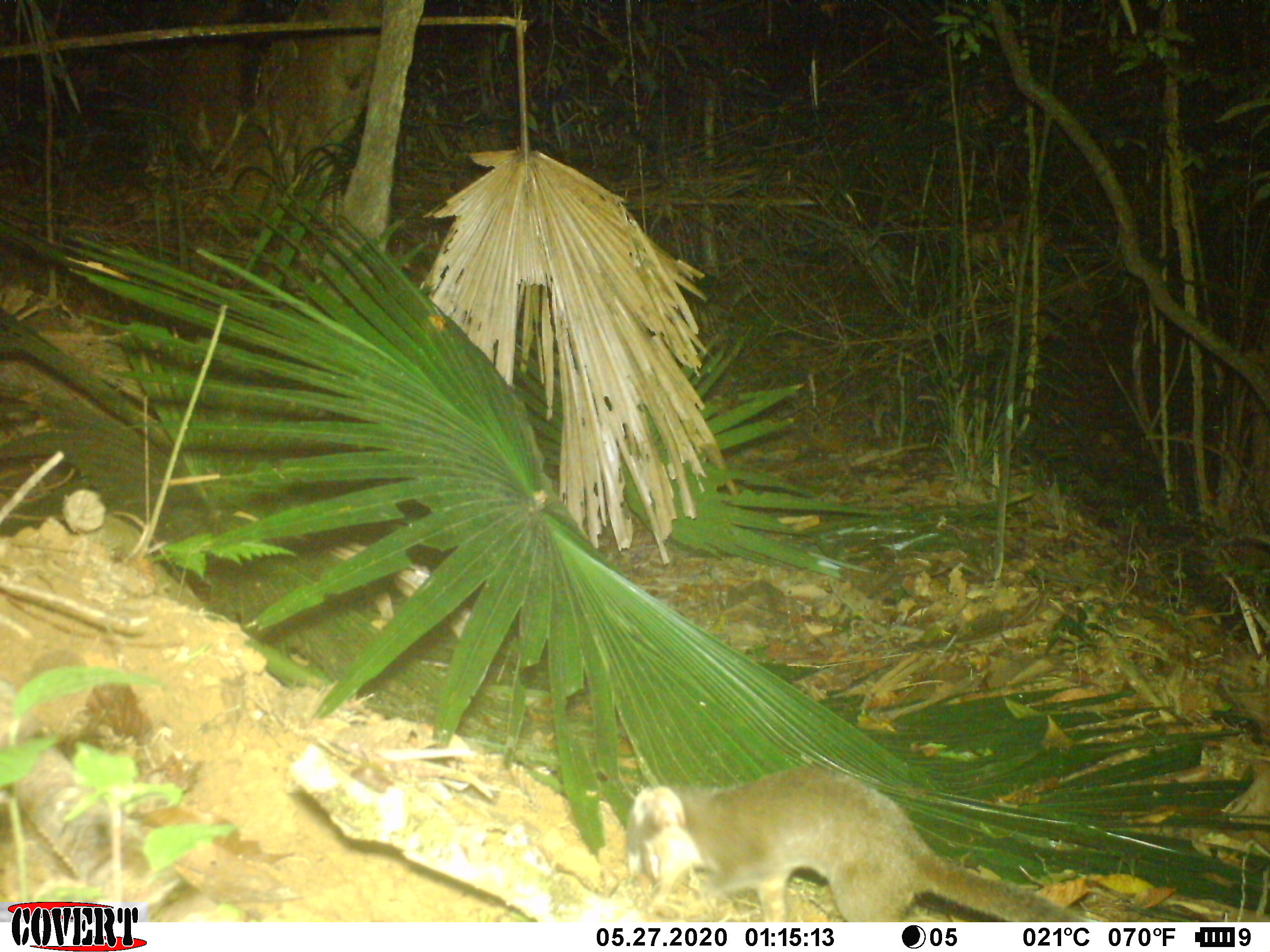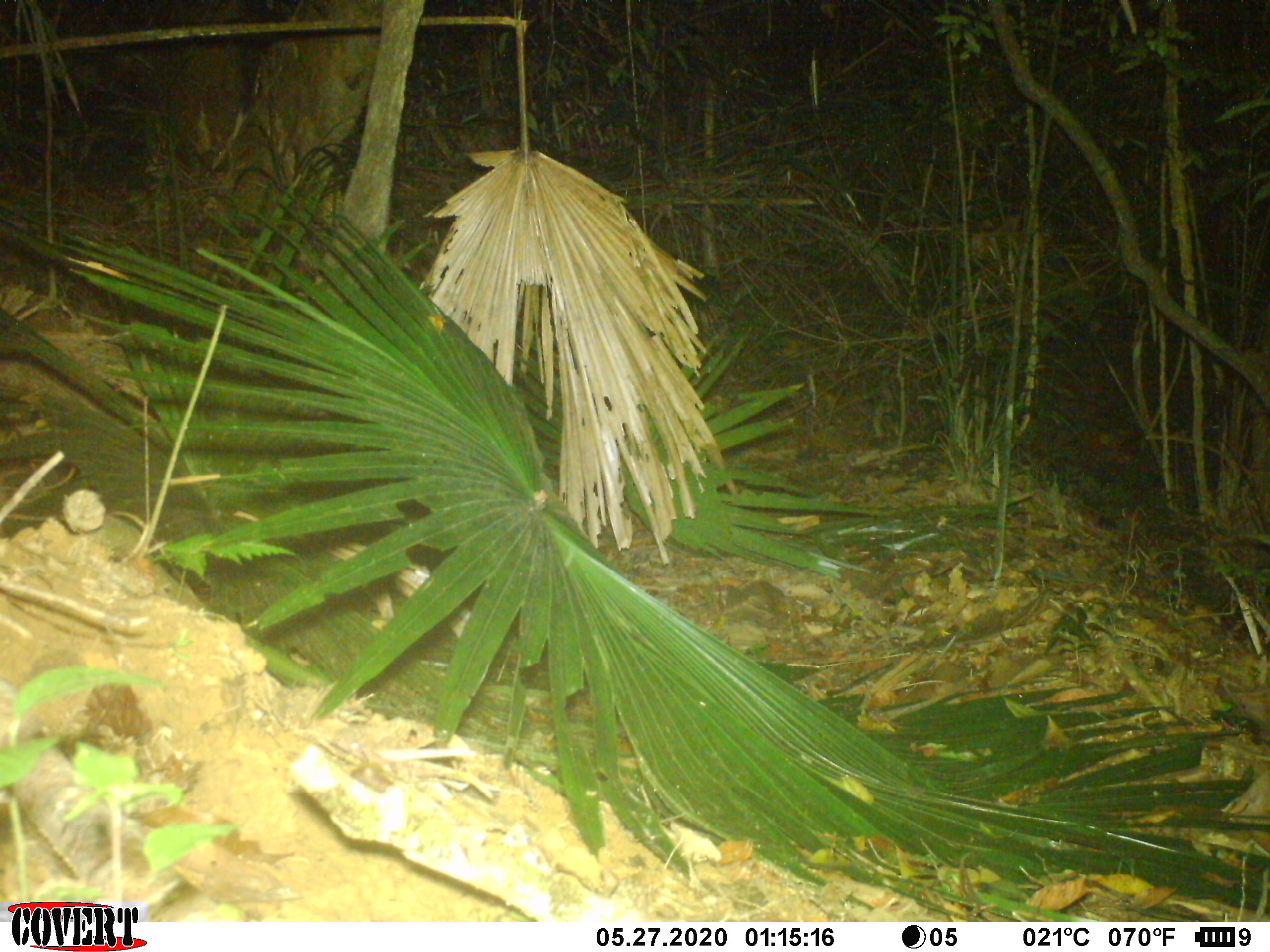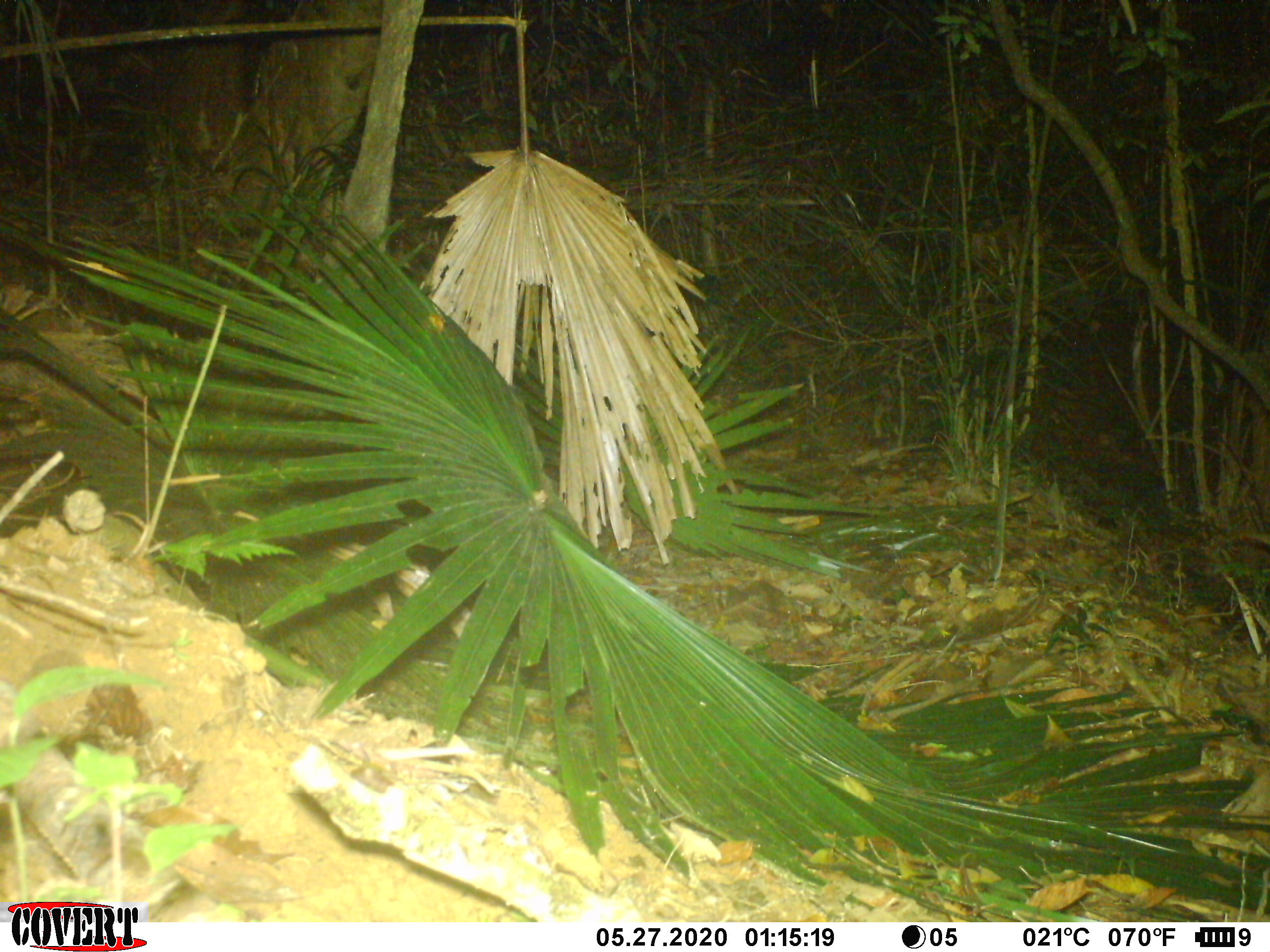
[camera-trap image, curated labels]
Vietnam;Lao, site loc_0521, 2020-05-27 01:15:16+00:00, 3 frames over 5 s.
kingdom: Animalia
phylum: Chordata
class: Mammalia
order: Carnivora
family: Mustelidae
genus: Melogale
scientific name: Melogale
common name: ferret badger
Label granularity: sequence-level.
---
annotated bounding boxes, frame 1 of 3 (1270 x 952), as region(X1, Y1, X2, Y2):
ferret badger: region(629, 765, 1081, 921)